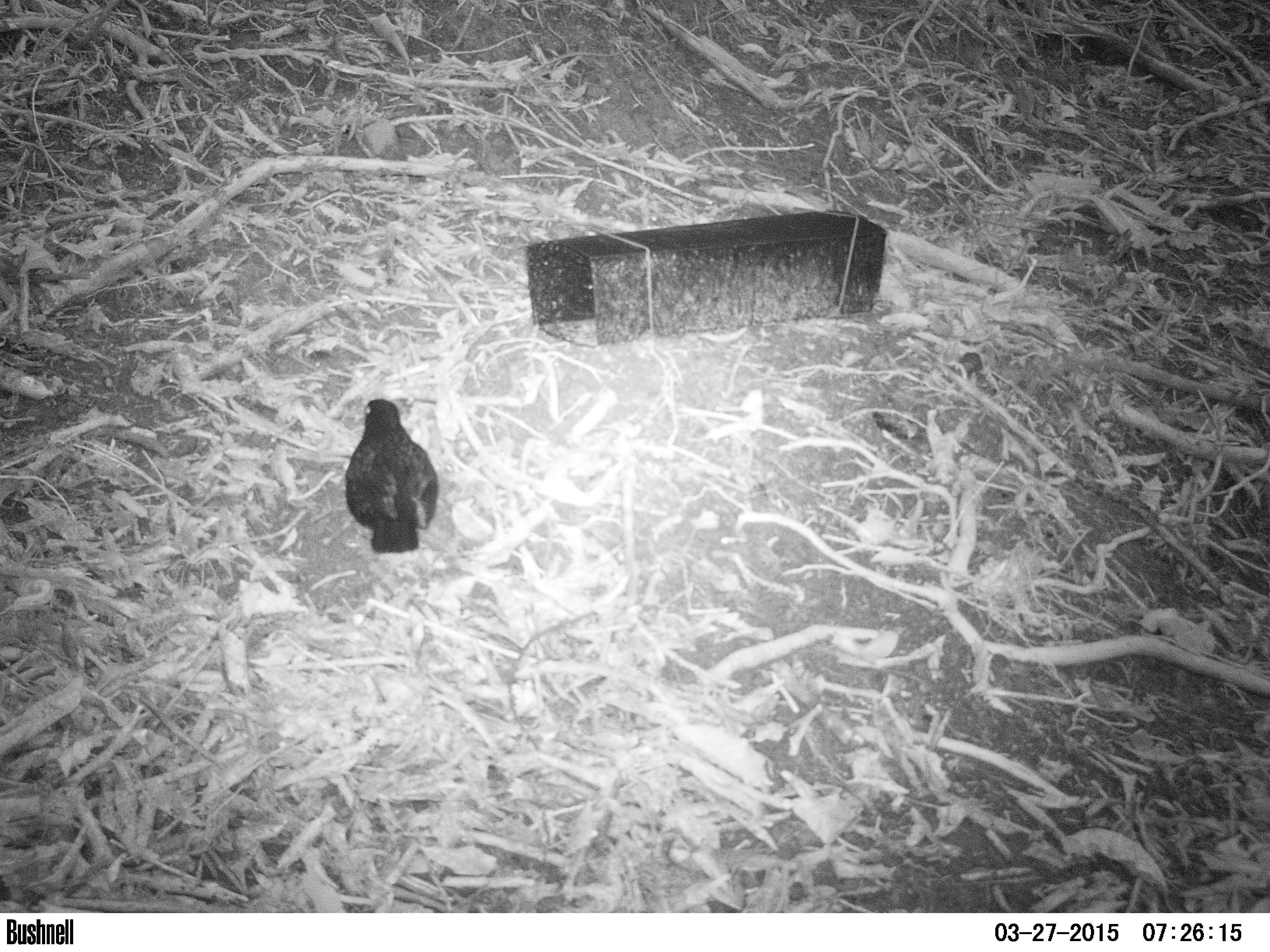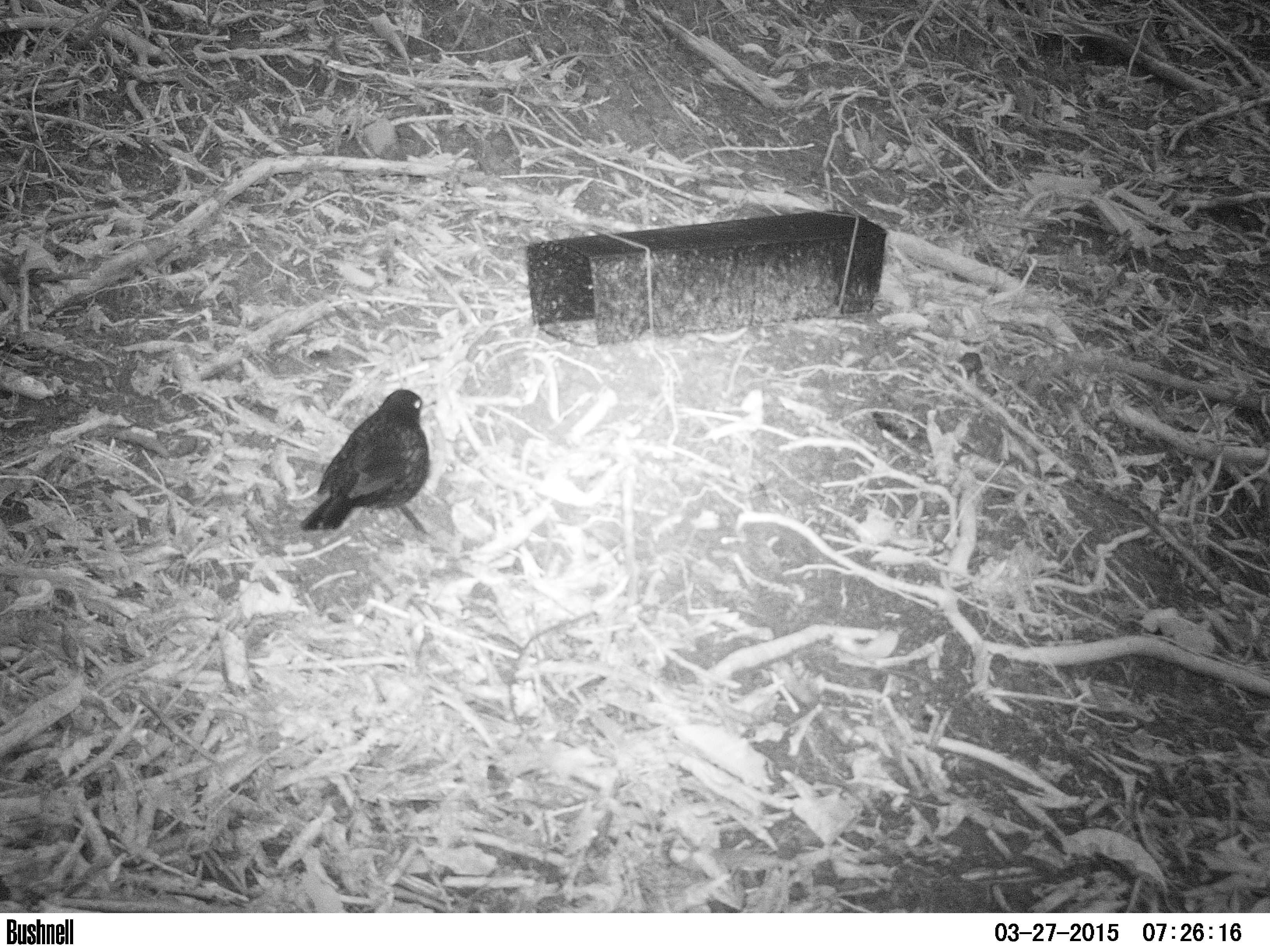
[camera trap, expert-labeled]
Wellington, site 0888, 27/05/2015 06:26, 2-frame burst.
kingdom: Animalia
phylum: Chordata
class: Aves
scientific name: Aves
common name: bird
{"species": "bird (Aves)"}